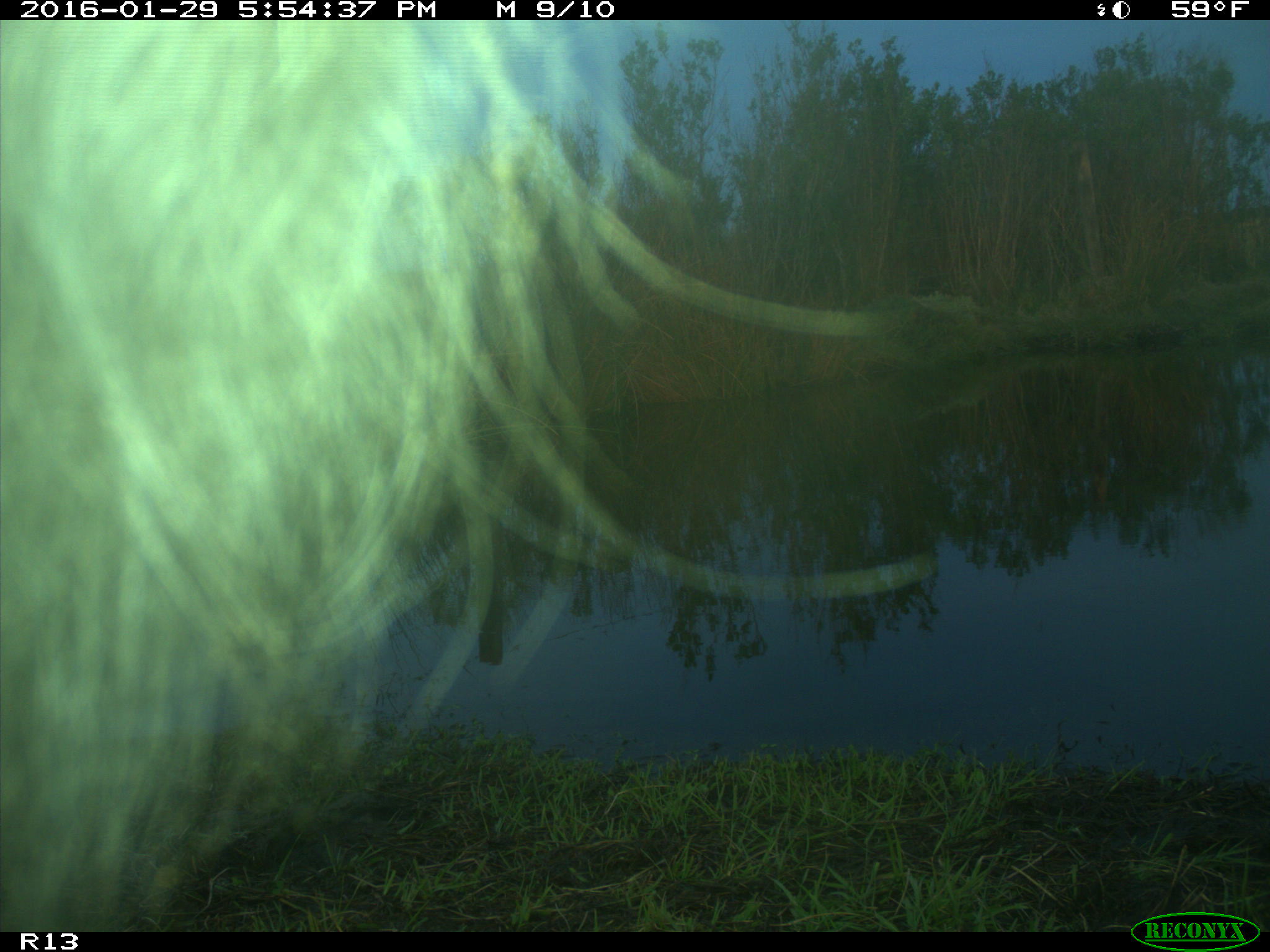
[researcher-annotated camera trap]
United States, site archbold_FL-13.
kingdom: Animalia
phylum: Chordata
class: Mammalia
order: Artiodactyla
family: Bovidae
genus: Bos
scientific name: Bos taurus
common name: domestic cow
Bos taurus (domestic cow).